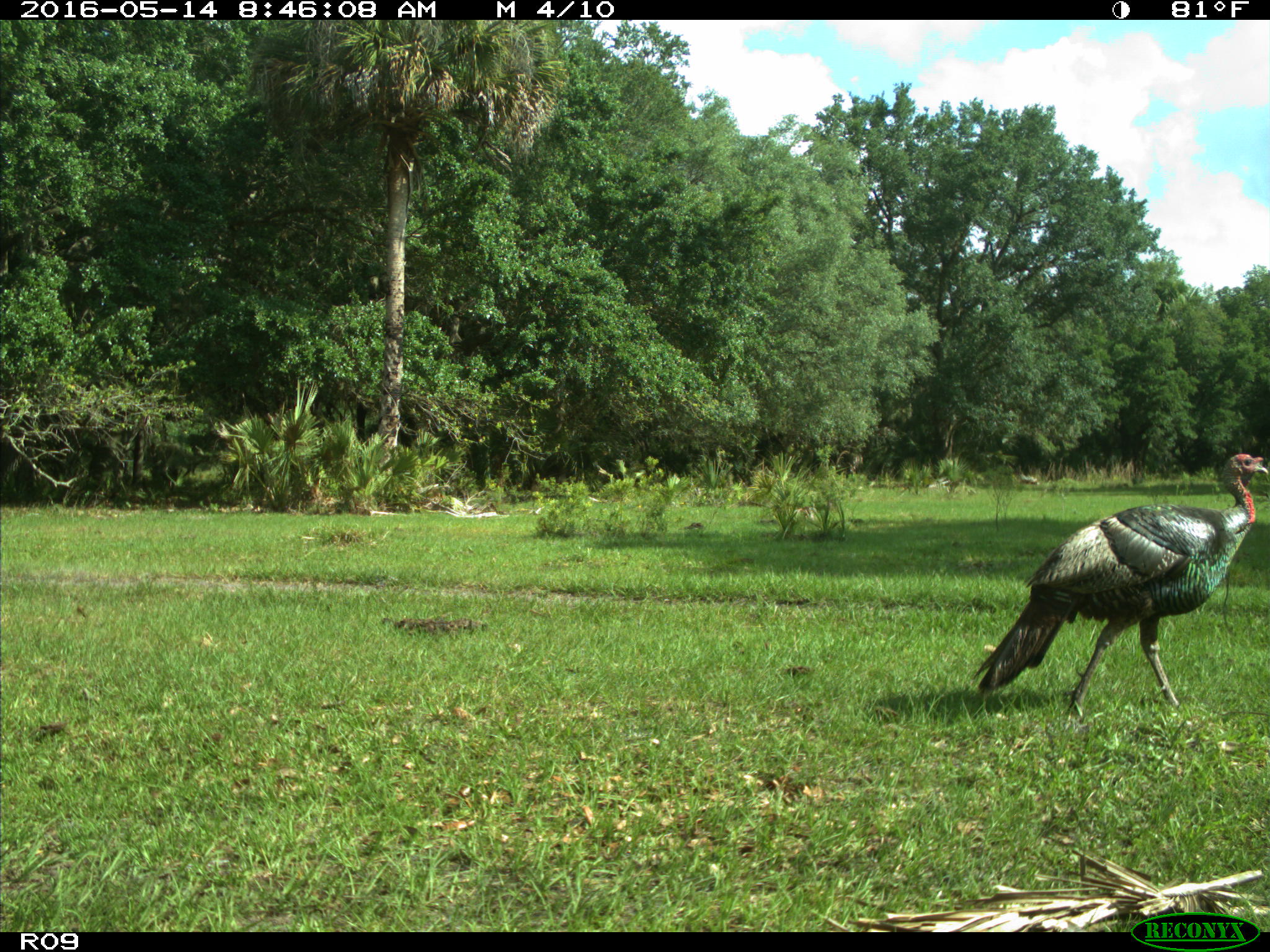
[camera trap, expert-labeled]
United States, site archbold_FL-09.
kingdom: Animalia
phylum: Chordata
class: Aves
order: Galliformes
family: Phasianidae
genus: Meleagris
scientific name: Meleagris gallopavo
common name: wild turkey